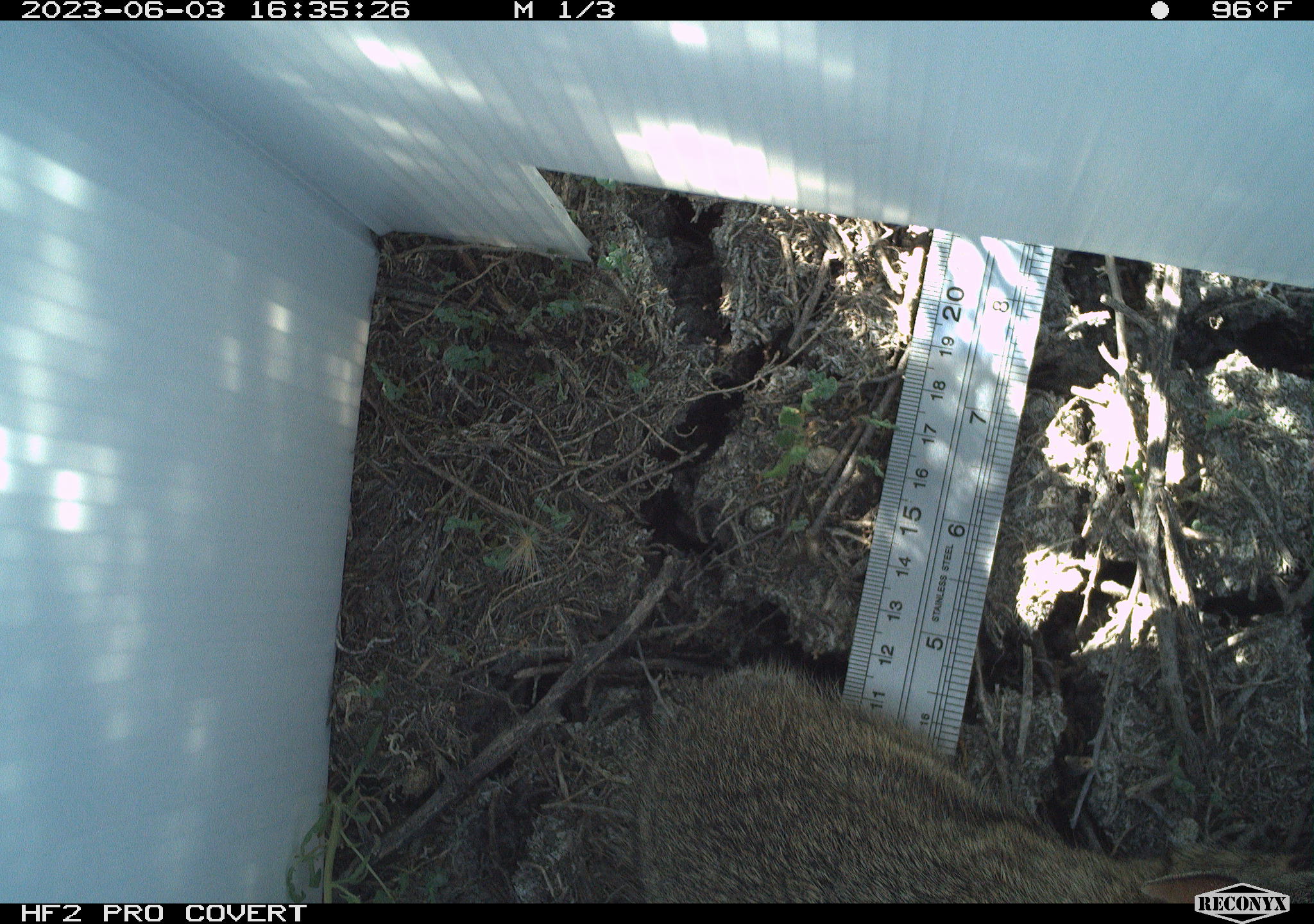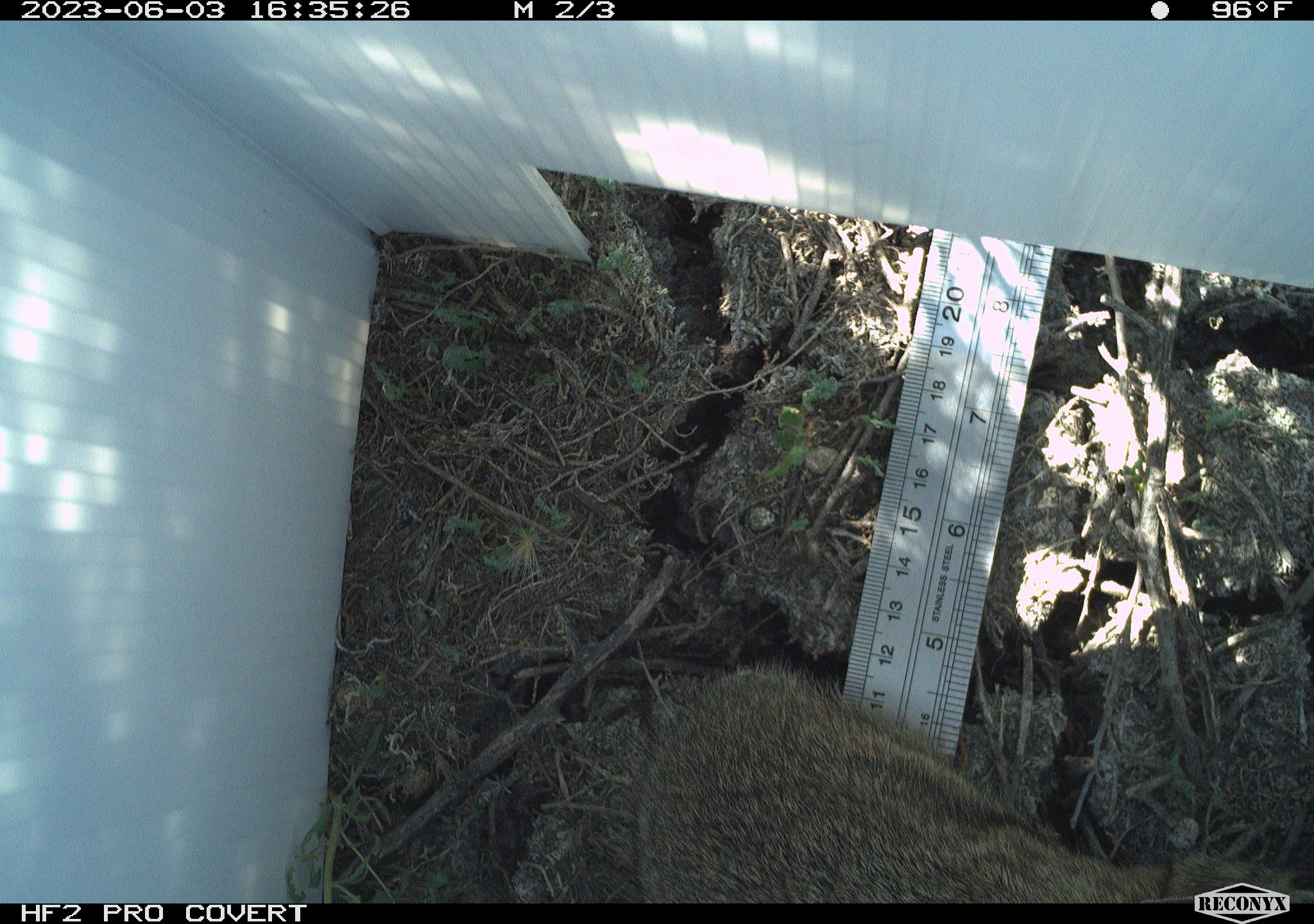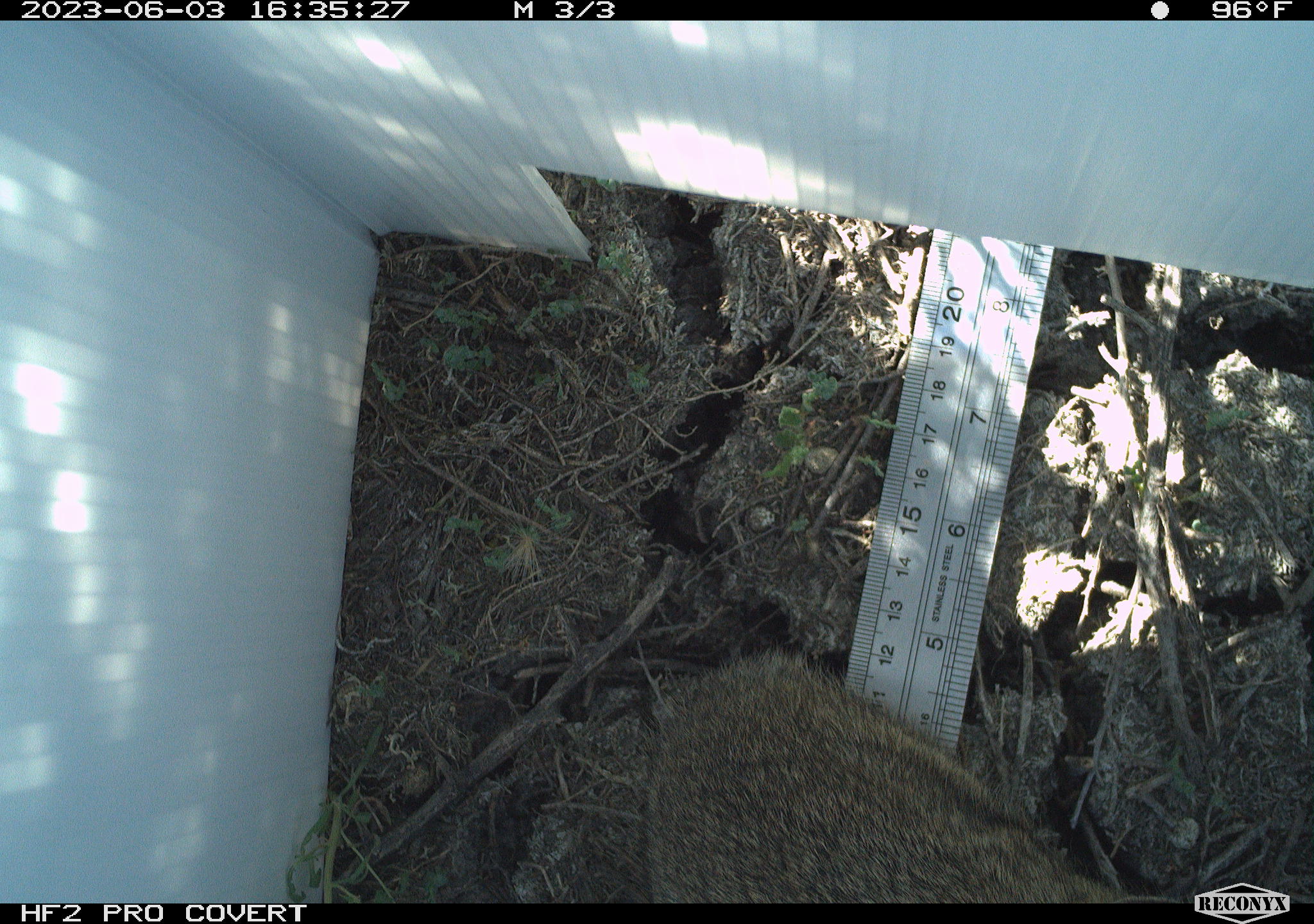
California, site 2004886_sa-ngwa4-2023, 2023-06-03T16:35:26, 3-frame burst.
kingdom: Animalia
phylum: Chordata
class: Mammalia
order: Lagomorpha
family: Leporidae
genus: Sylvilagus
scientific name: Sylvilagus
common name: cottontail rabbits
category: sylvilagus species